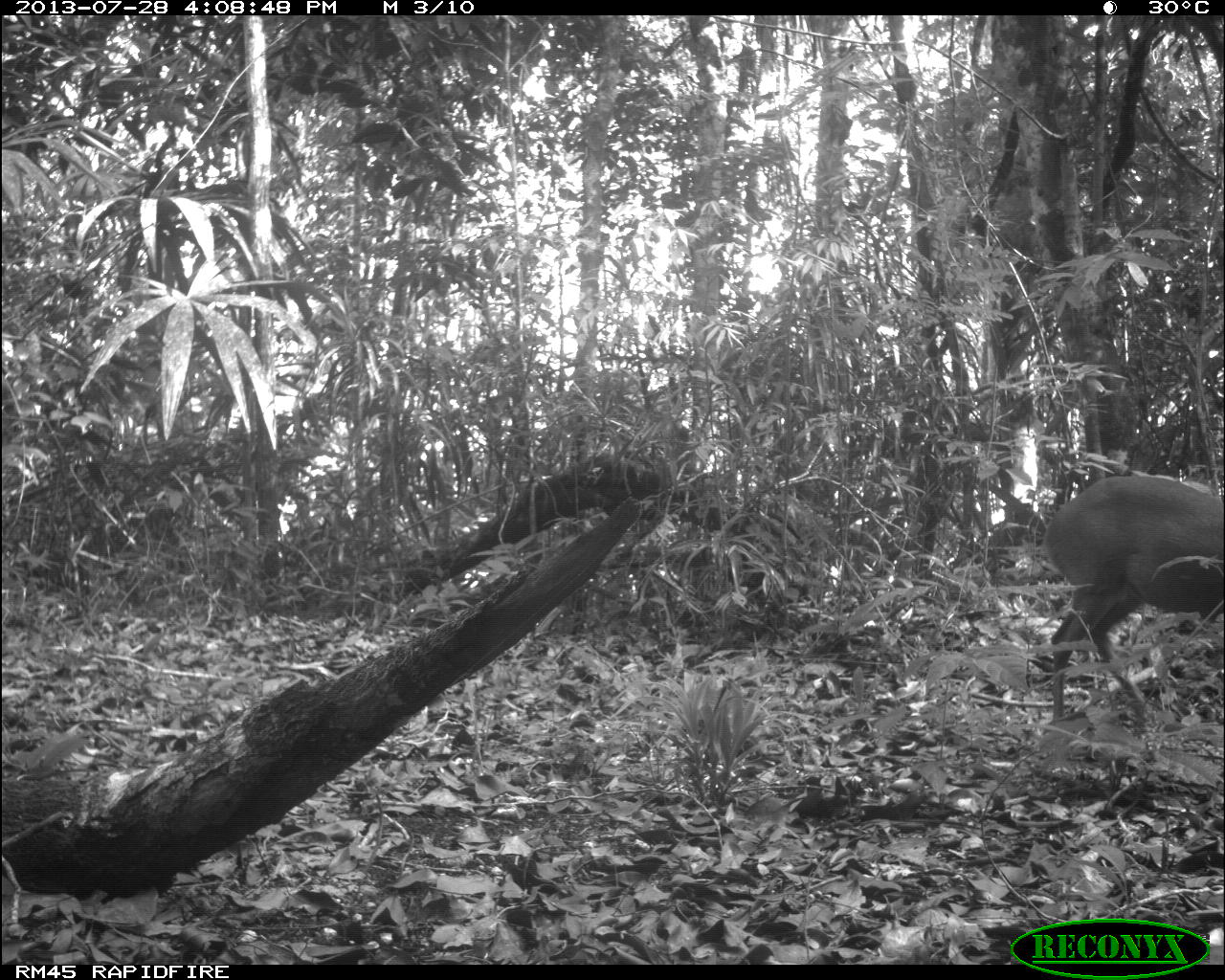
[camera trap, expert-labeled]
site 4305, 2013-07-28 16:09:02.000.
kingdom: Animalia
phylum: Chordata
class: Mammalia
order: Artiodactyla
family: Cervidae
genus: Mazama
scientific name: Mazama temama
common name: central american red brocket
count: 1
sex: male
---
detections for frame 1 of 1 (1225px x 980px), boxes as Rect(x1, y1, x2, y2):
mazama temama: Rect(1042, 475, 1225, 731)